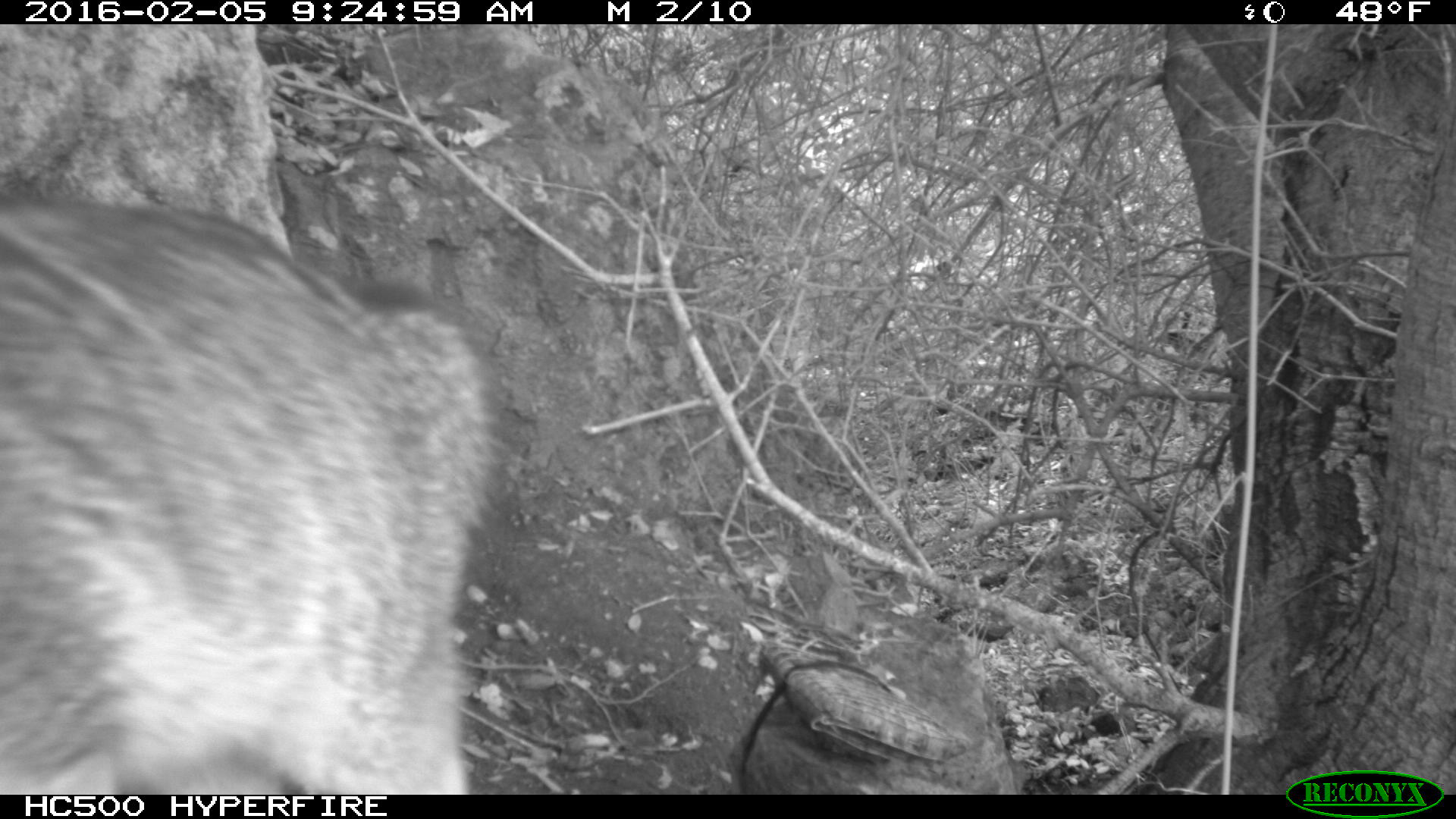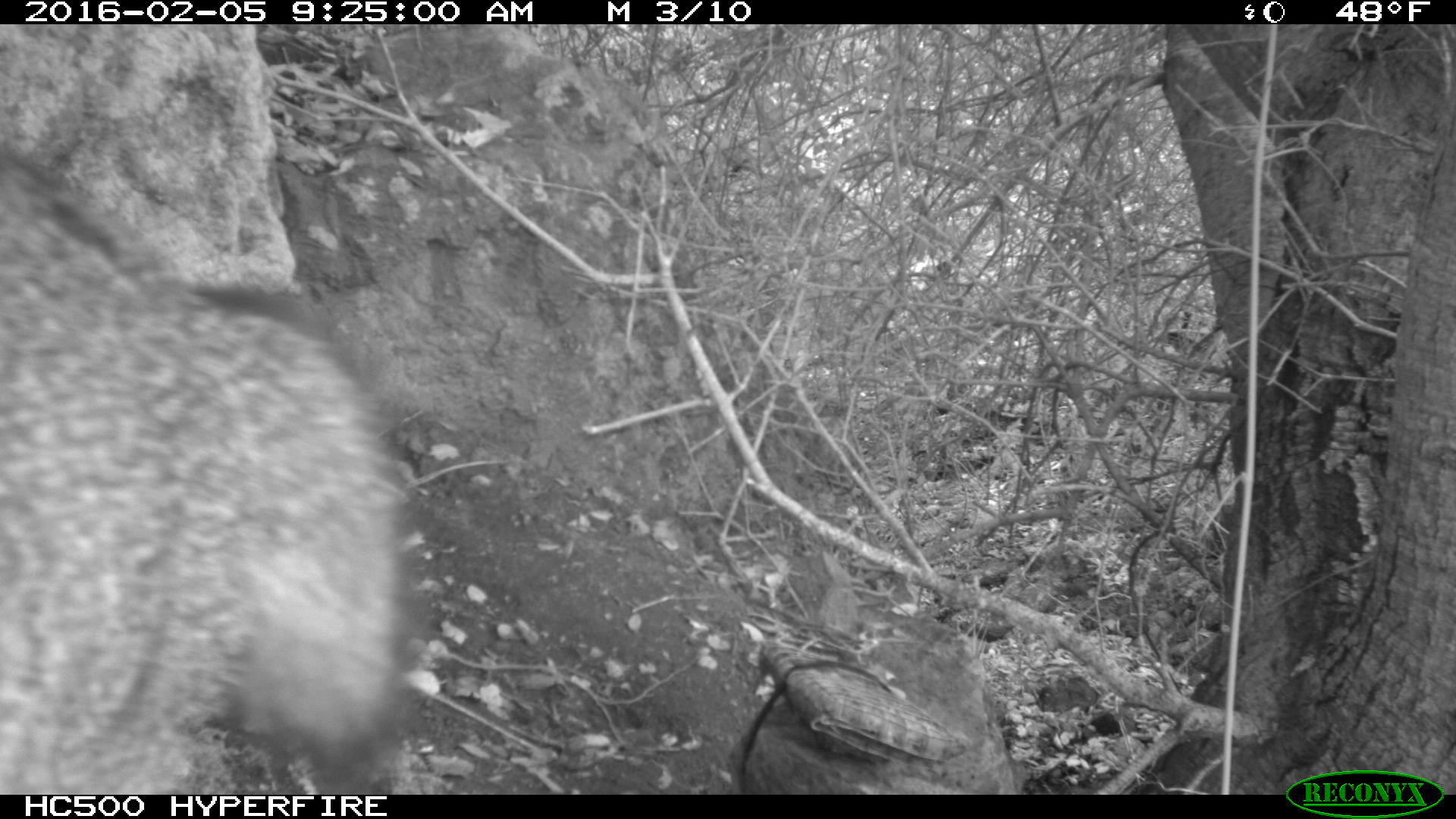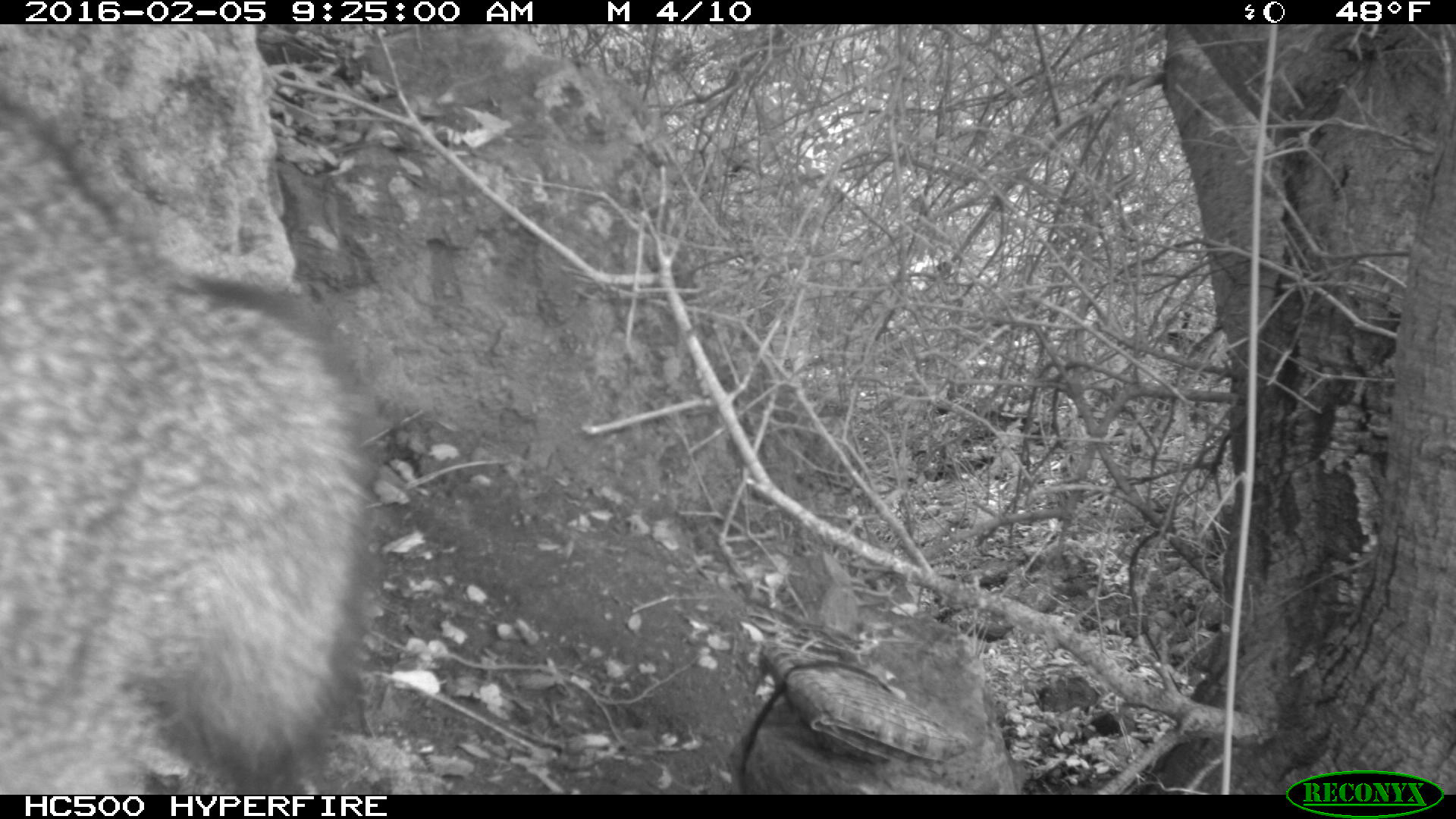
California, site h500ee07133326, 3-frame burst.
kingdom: Animalia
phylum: Chordata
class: Mammalia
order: Carnivora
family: Canidae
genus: Urocyon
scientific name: Urocyon littoralis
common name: island fox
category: fox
Fox (island fox) (Urocyon littoralis).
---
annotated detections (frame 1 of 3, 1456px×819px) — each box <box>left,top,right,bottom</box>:
fox: <box>0,201,501,796</box>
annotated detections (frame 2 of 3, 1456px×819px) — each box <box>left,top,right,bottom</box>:
fox: <box>0,155,459,794</box>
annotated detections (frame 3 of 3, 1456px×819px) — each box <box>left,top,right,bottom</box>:
fox: <box>0,101,385,794</box>